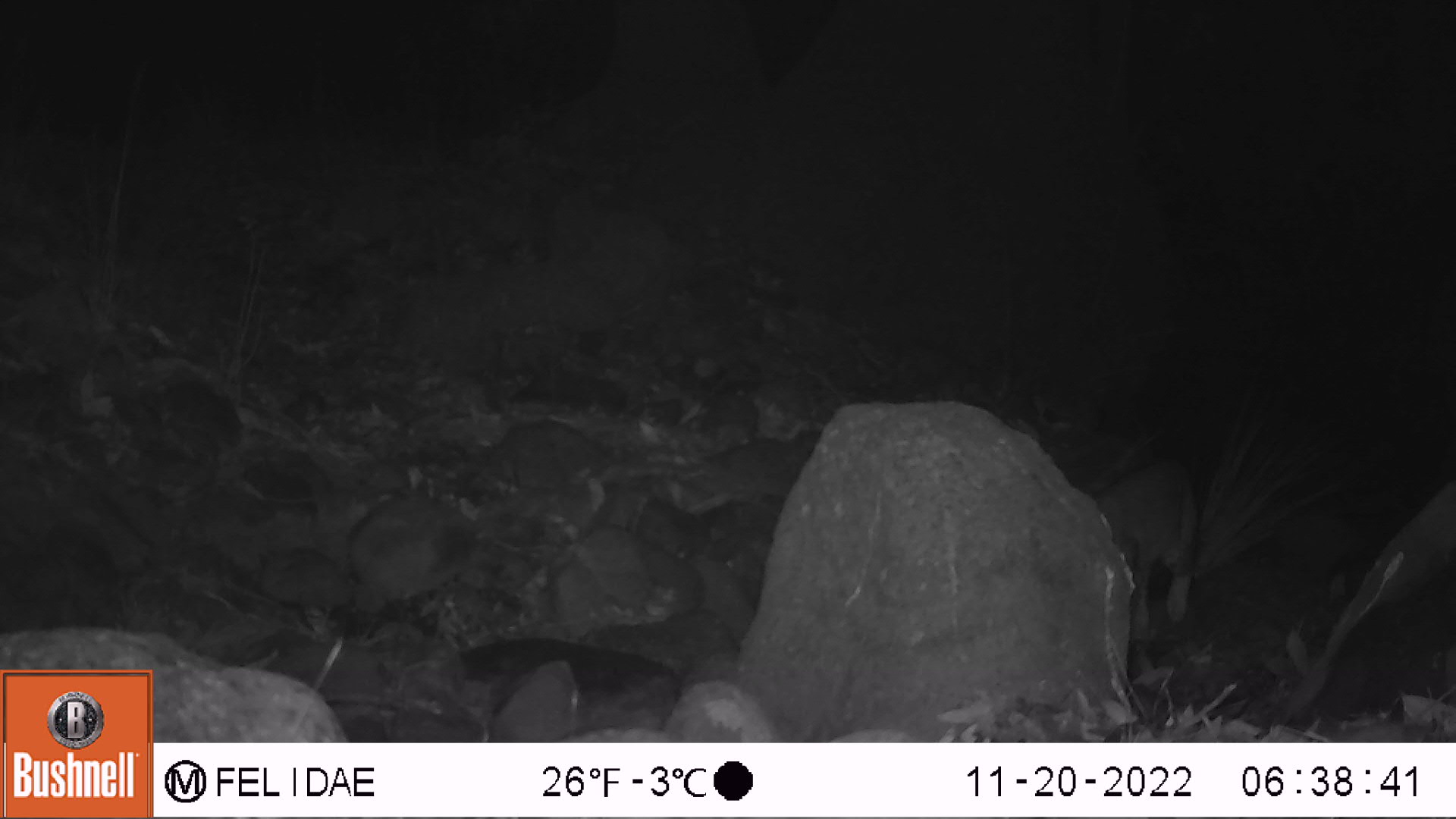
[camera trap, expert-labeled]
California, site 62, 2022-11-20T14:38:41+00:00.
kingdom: Animalia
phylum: Chordata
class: Mammalia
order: Carnivora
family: Felidae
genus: Lynx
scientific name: Lynx rufus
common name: bobcat